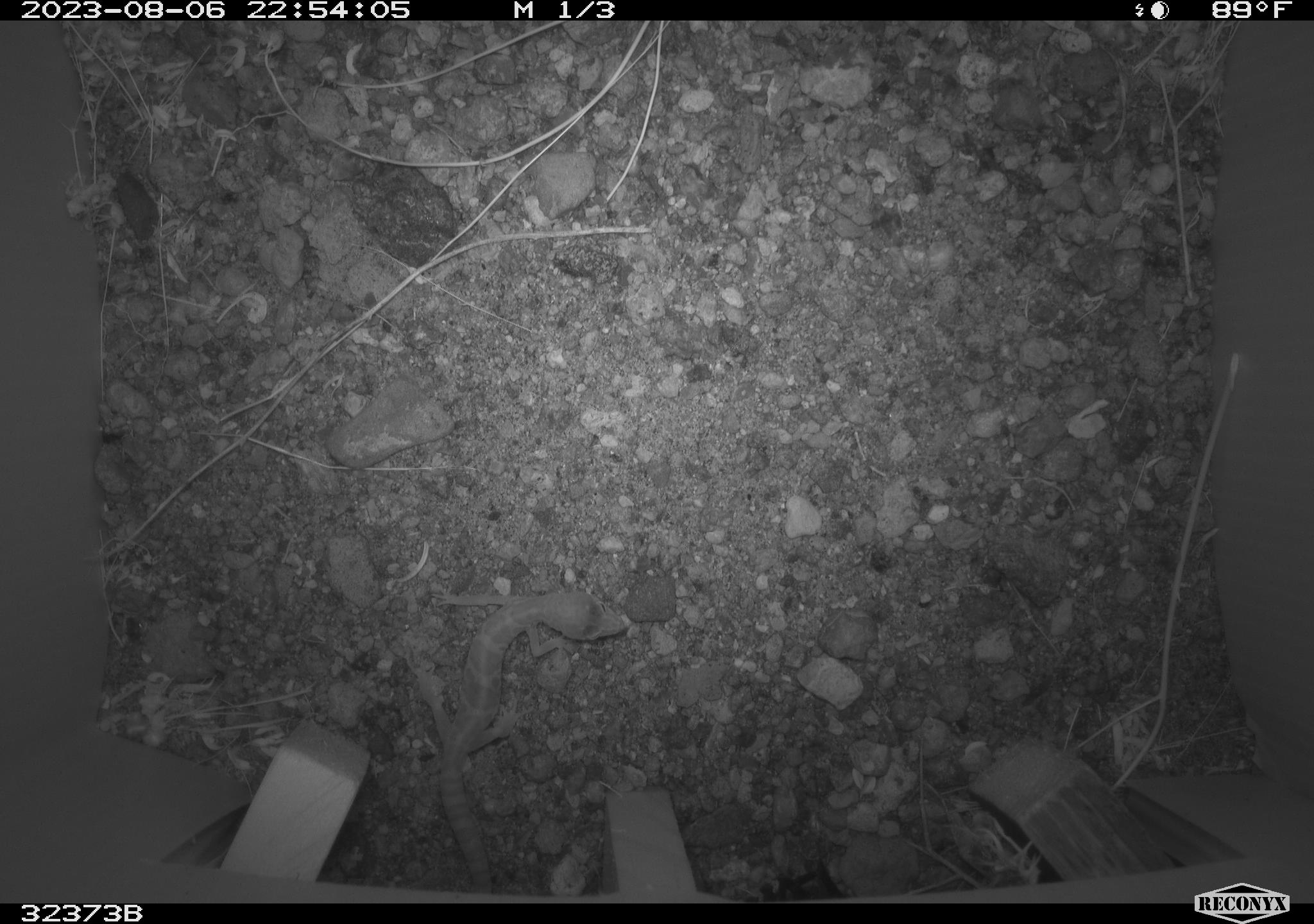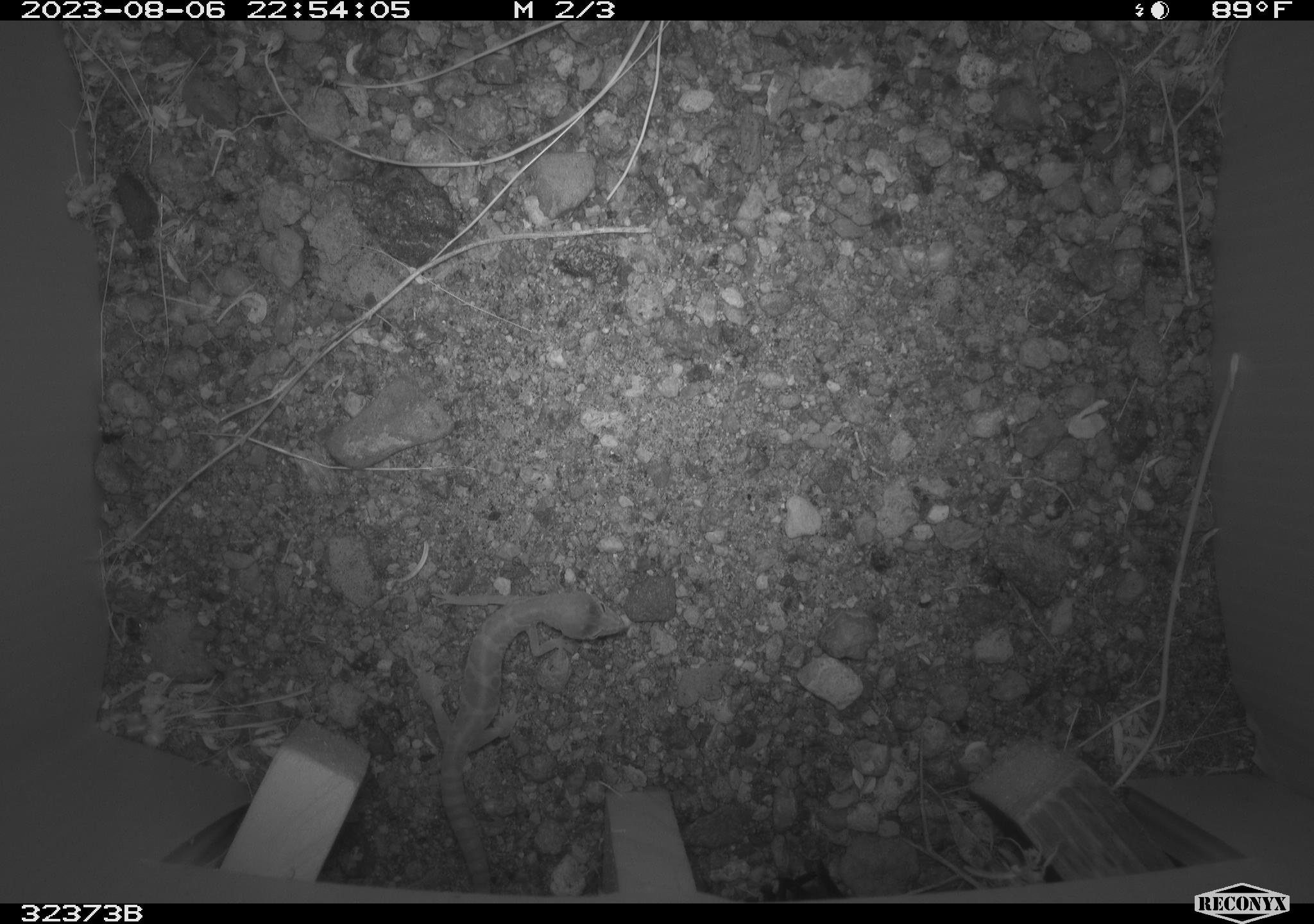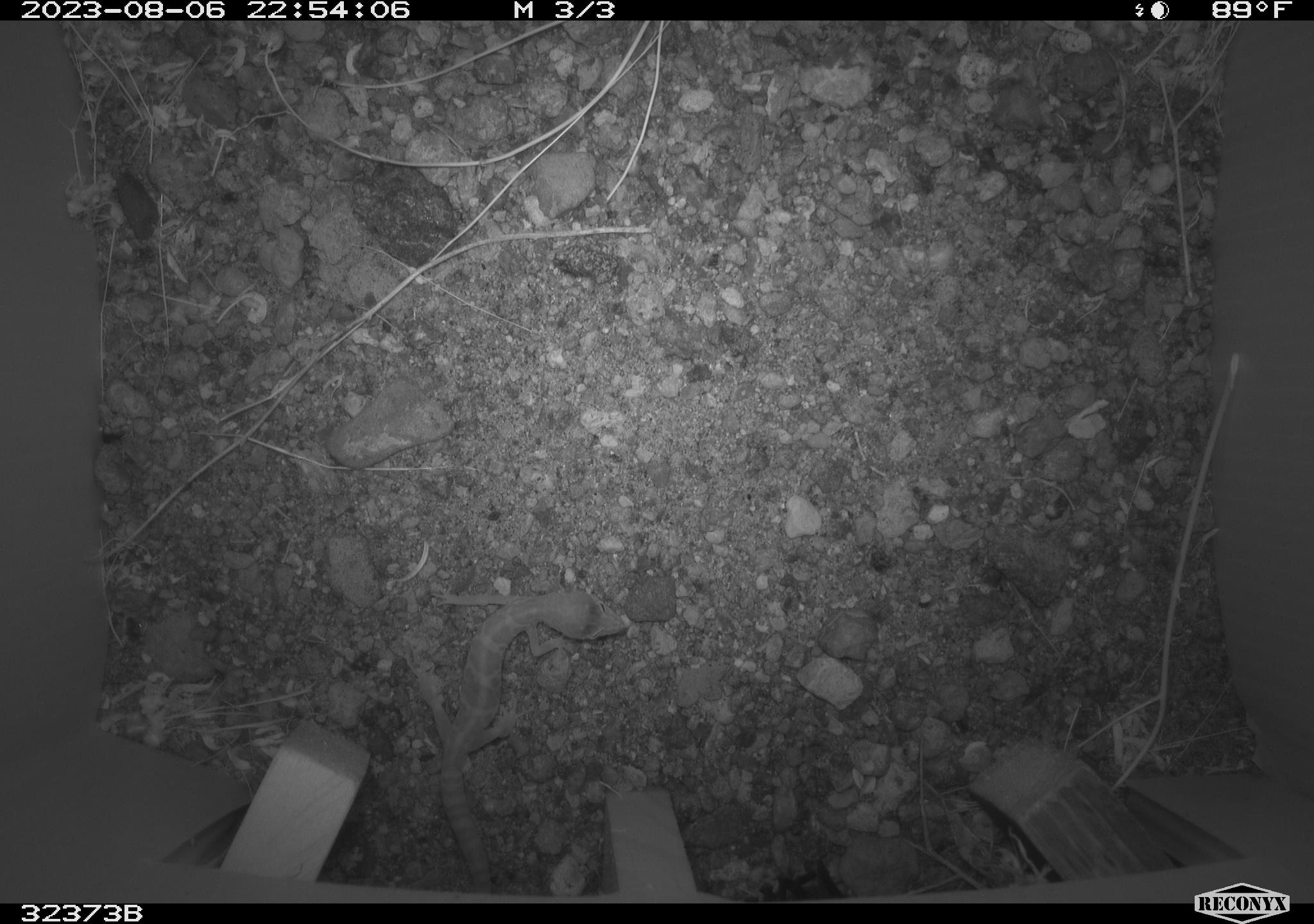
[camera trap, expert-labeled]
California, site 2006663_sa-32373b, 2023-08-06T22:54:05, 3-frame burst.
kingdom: Animalia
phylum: Chordata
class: Reptilia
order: Squamata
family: Gekkonidae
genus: Hemidactylus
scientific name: Hemidactylus turcicus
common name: mediterranean gecko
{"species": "mediterranean gecko (Hemidactylus turcicus)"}